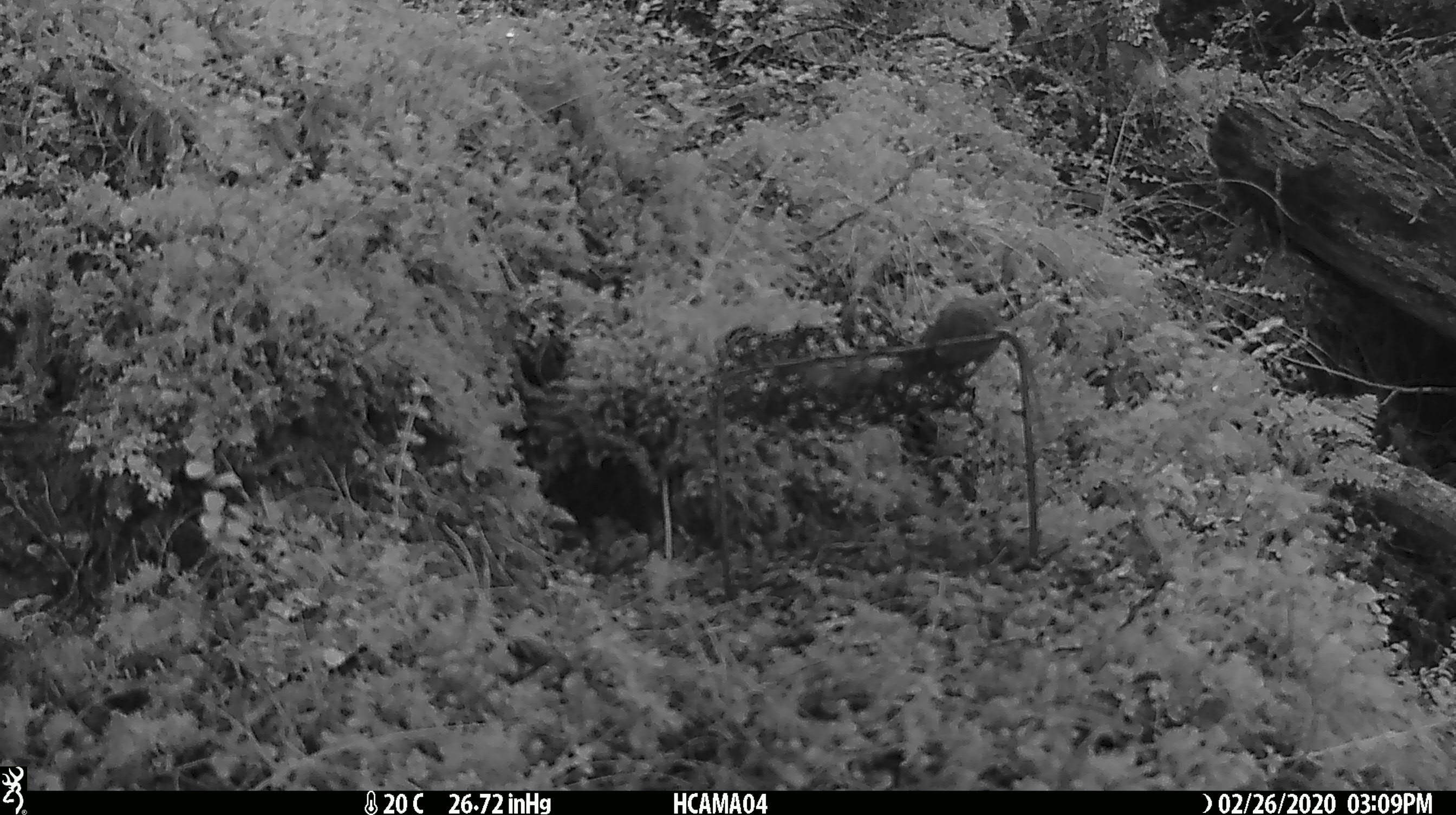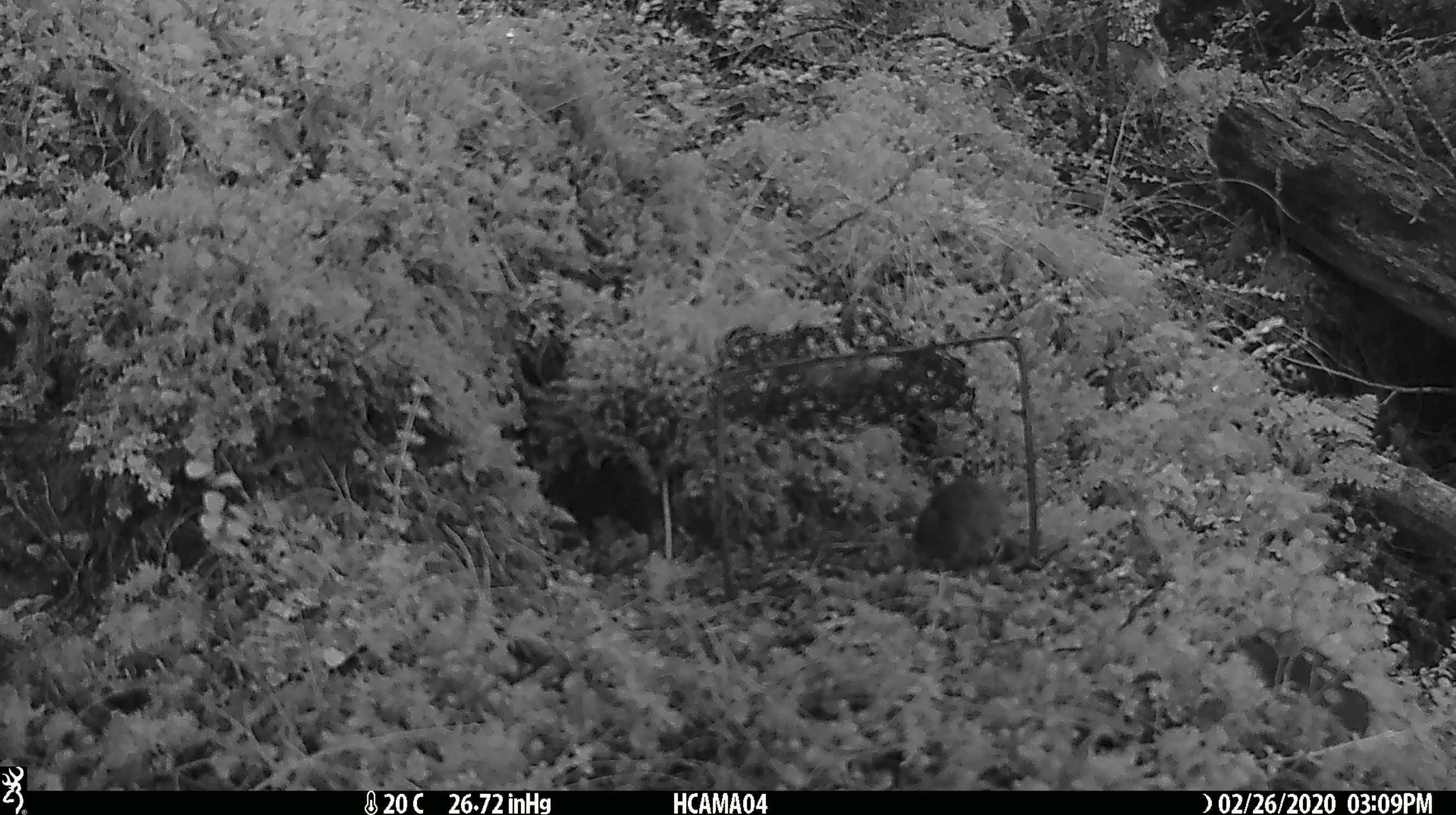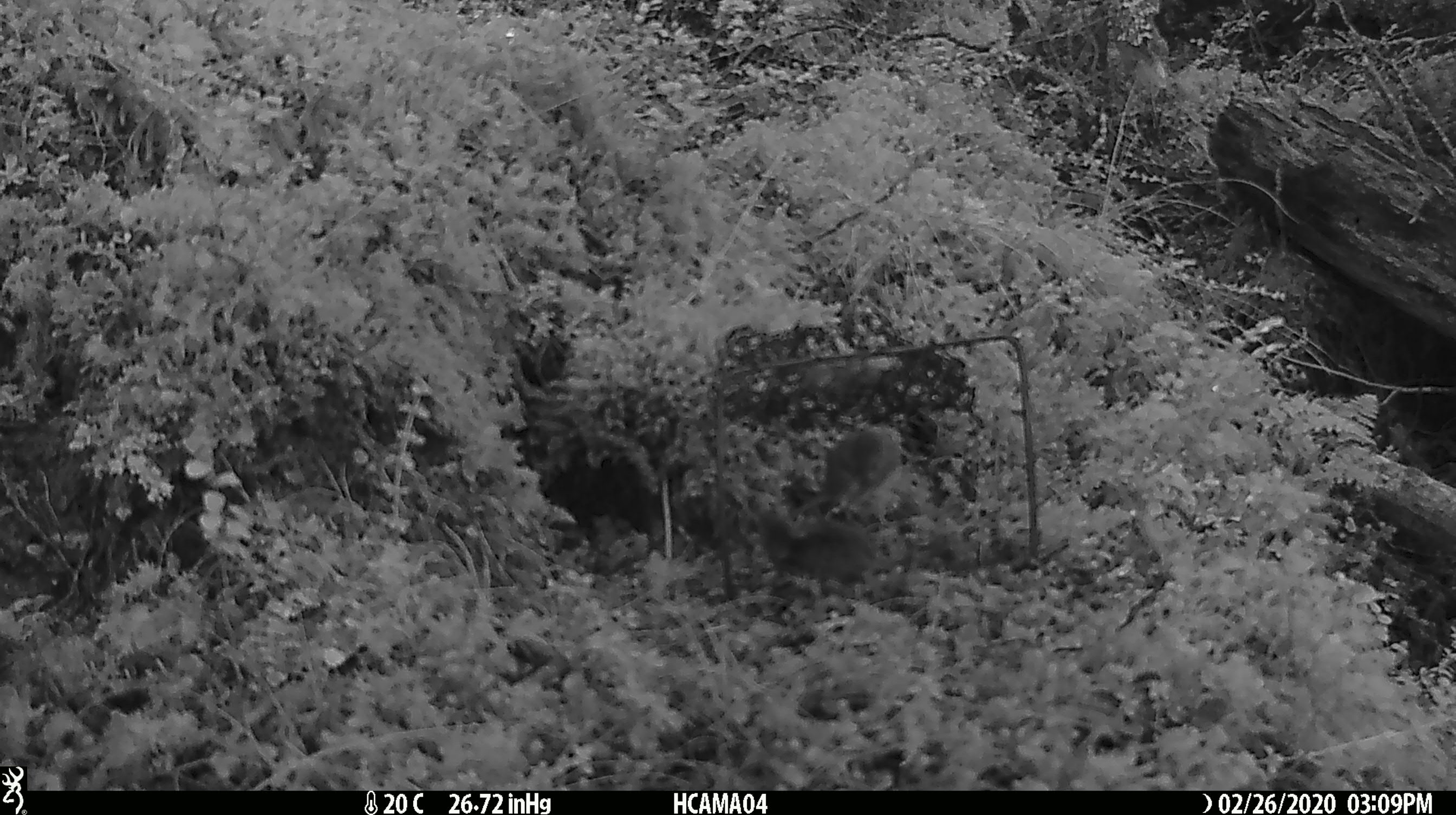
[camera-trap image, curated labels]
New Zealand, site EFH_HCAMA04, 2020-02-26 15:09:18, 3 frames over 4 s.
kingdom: Animalia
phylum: Chordata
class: Mammalia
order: Rodentia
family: Muridae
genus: Mus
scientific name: Mus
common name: mouse